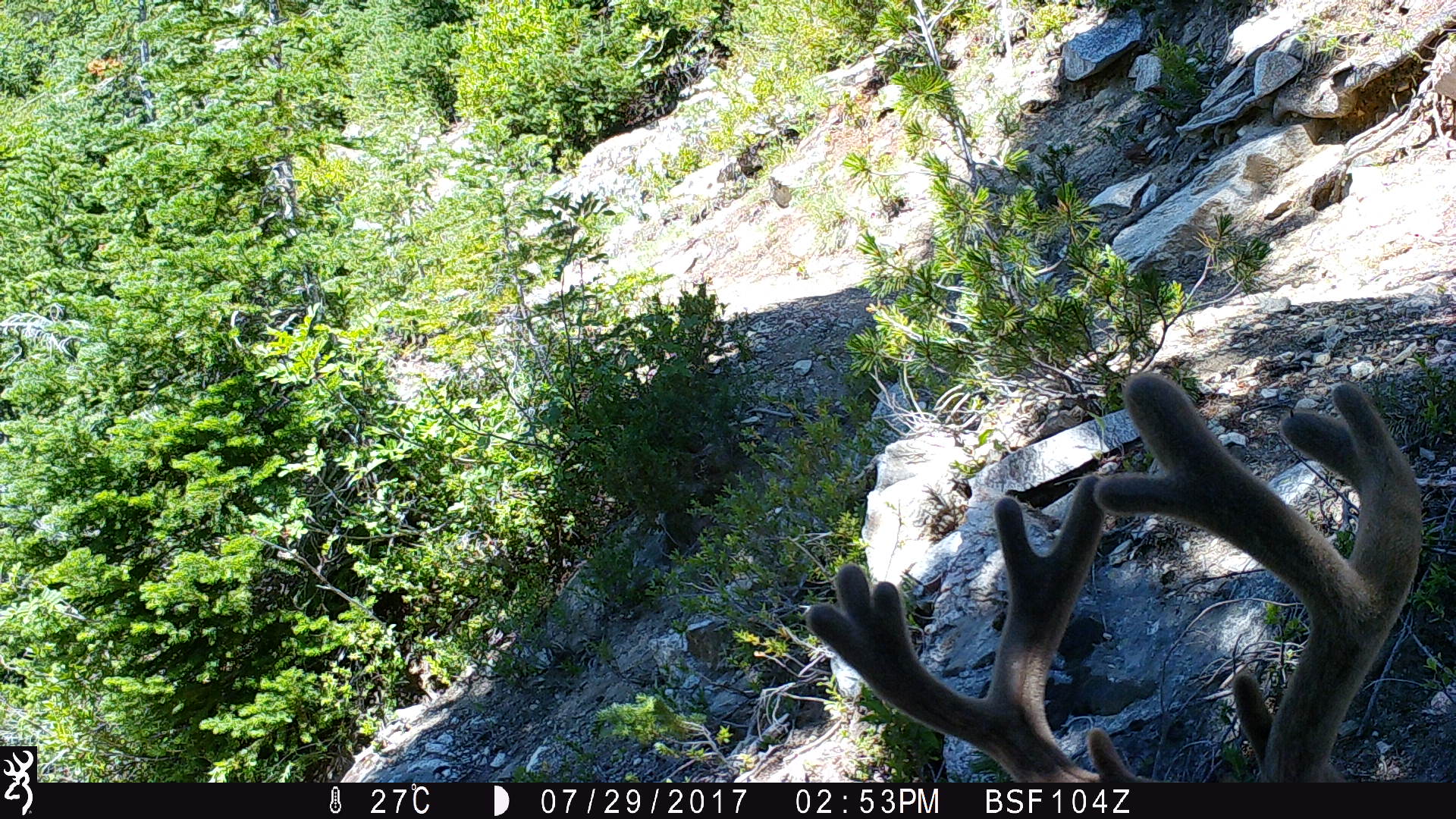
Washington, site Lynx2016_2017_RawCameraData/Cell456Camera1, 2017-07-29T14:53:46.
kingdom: Animalia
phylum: Chordata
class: Mammalia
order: Artiodactyla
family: Cervidae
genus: Odocoileus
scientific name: Odocoileus hemionus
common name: mule deer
Odocoileus hemionus (mule deer). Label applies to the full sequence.